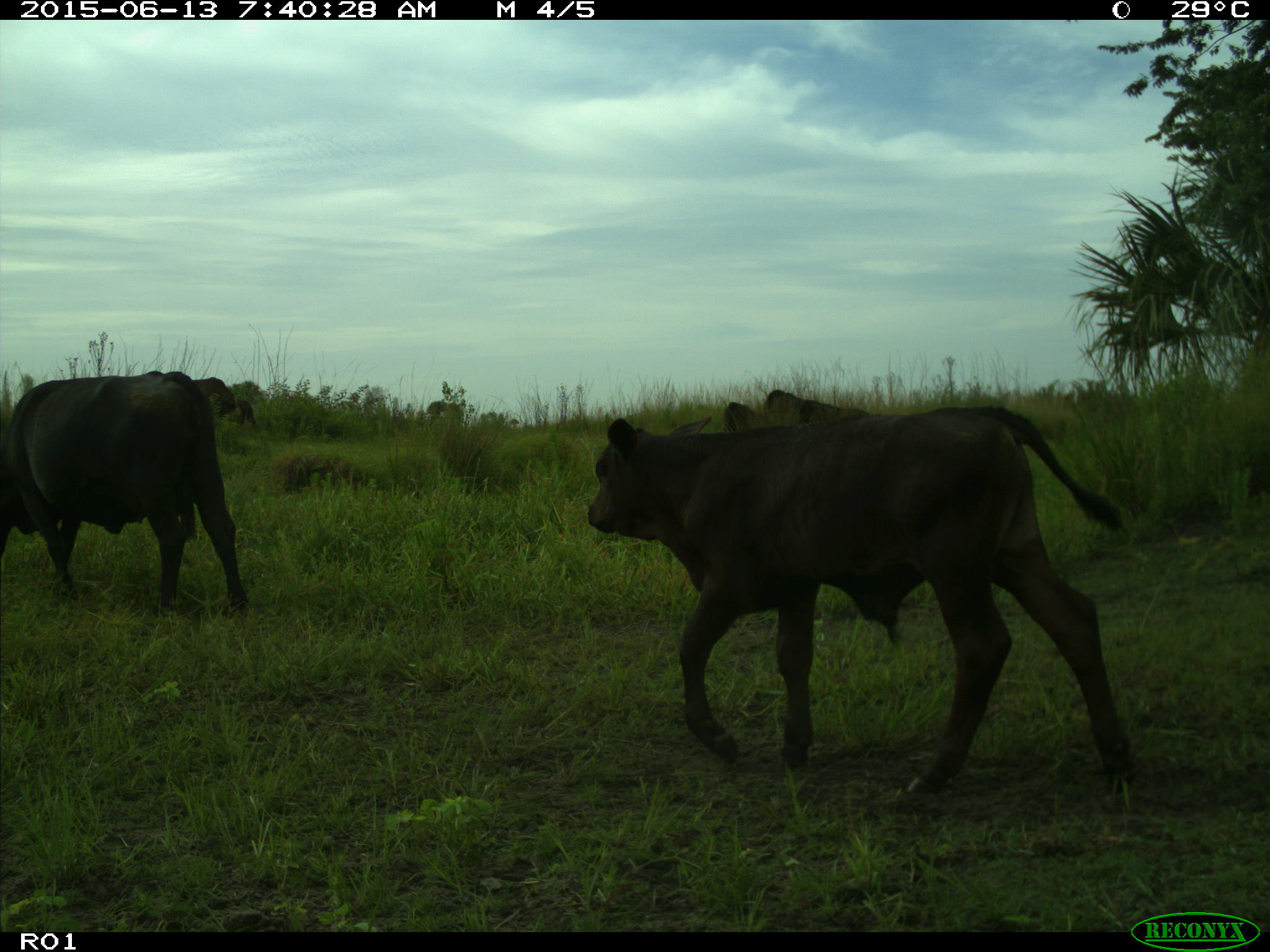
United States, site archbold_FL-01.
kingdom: Animalia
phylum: Chordata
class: Mammalia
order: Artiodactyla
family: Bovidae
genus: Bos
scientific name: Bos taurus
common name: domestic cow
Bos taurus (domestic cow).